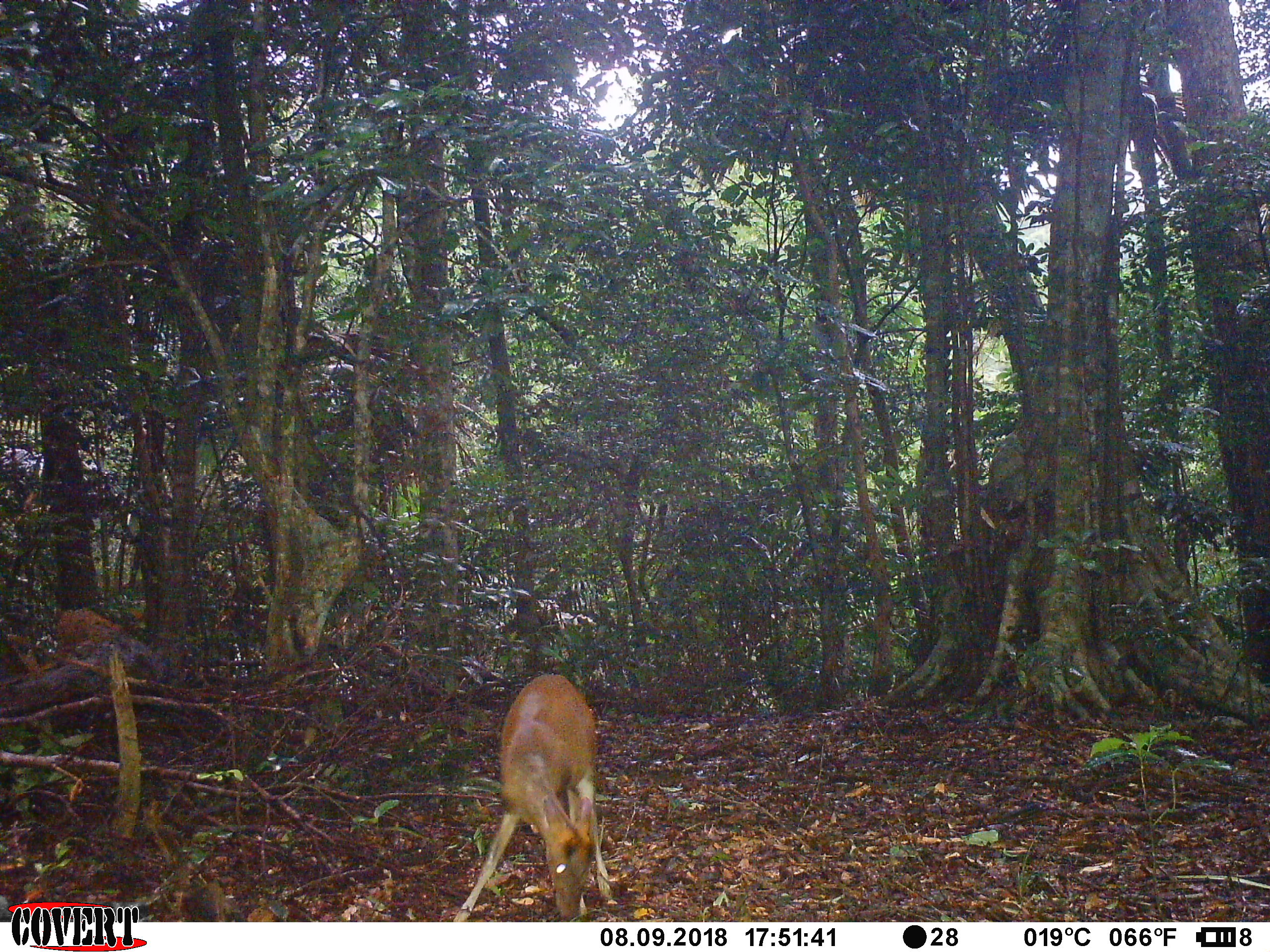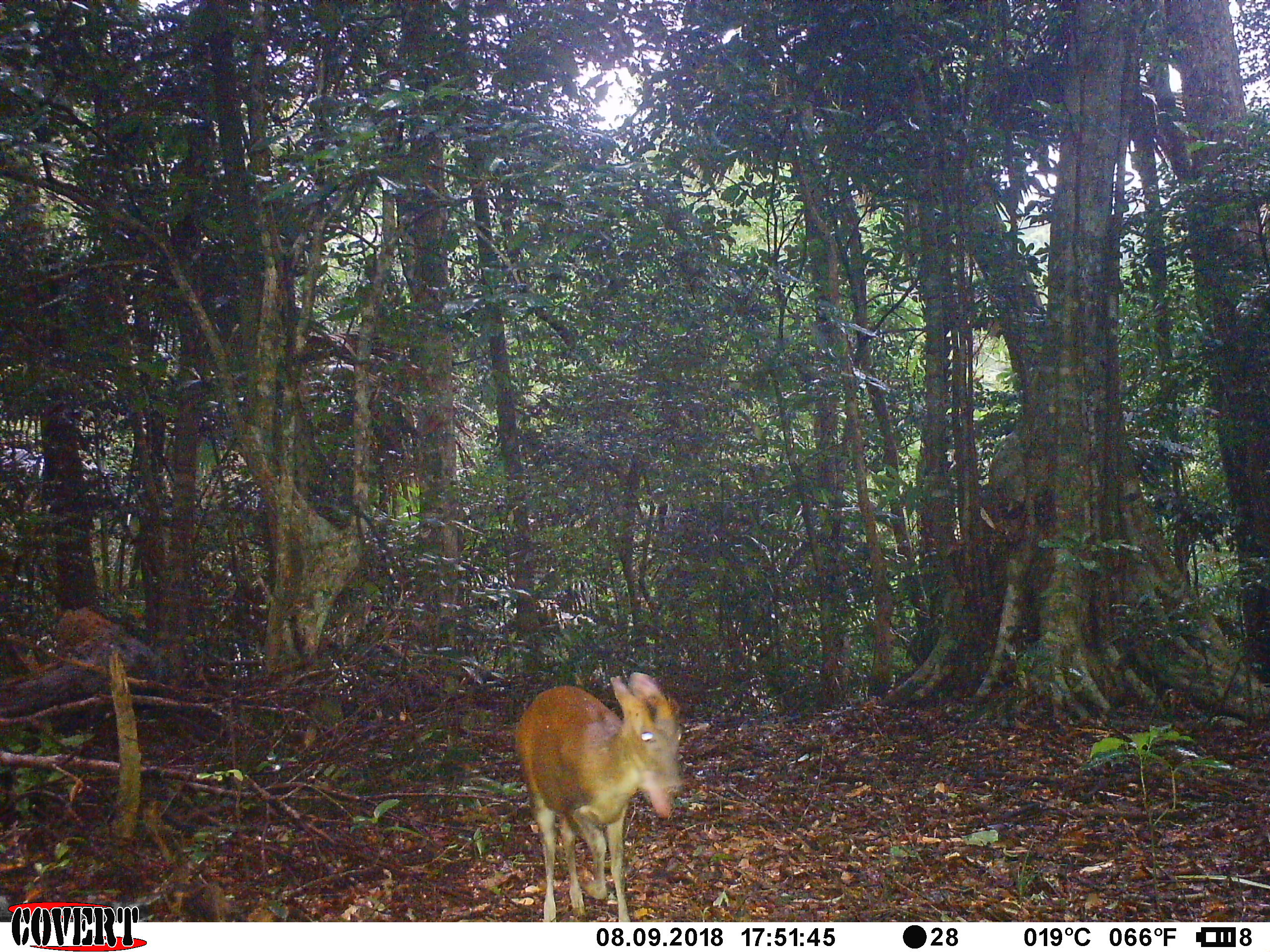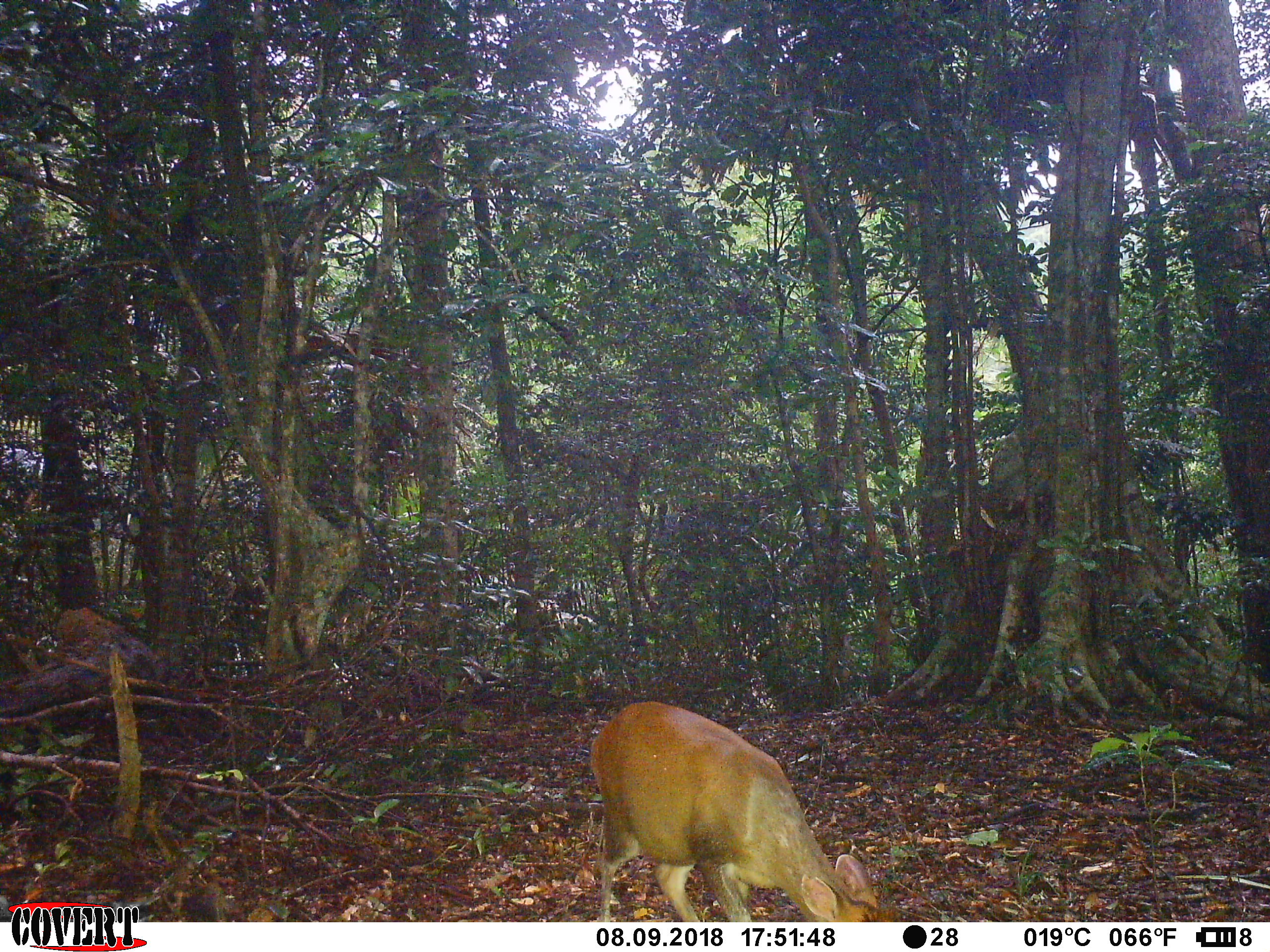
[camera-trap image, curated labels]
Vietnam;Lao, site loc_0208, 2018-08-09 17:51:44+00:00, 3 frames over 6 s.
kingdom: Animalia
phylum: Chordata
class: Mammalia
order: Artiodactyla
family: Cervidae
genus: Muntiacus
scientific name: Muntiacus rooseveltorum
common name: roosevelt's muntjac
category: roosevelts muntjac group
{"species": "roosevelts muntjac group (roosevelt's muntjac) (Muntiacus rooseveltorum)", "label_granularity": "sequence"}